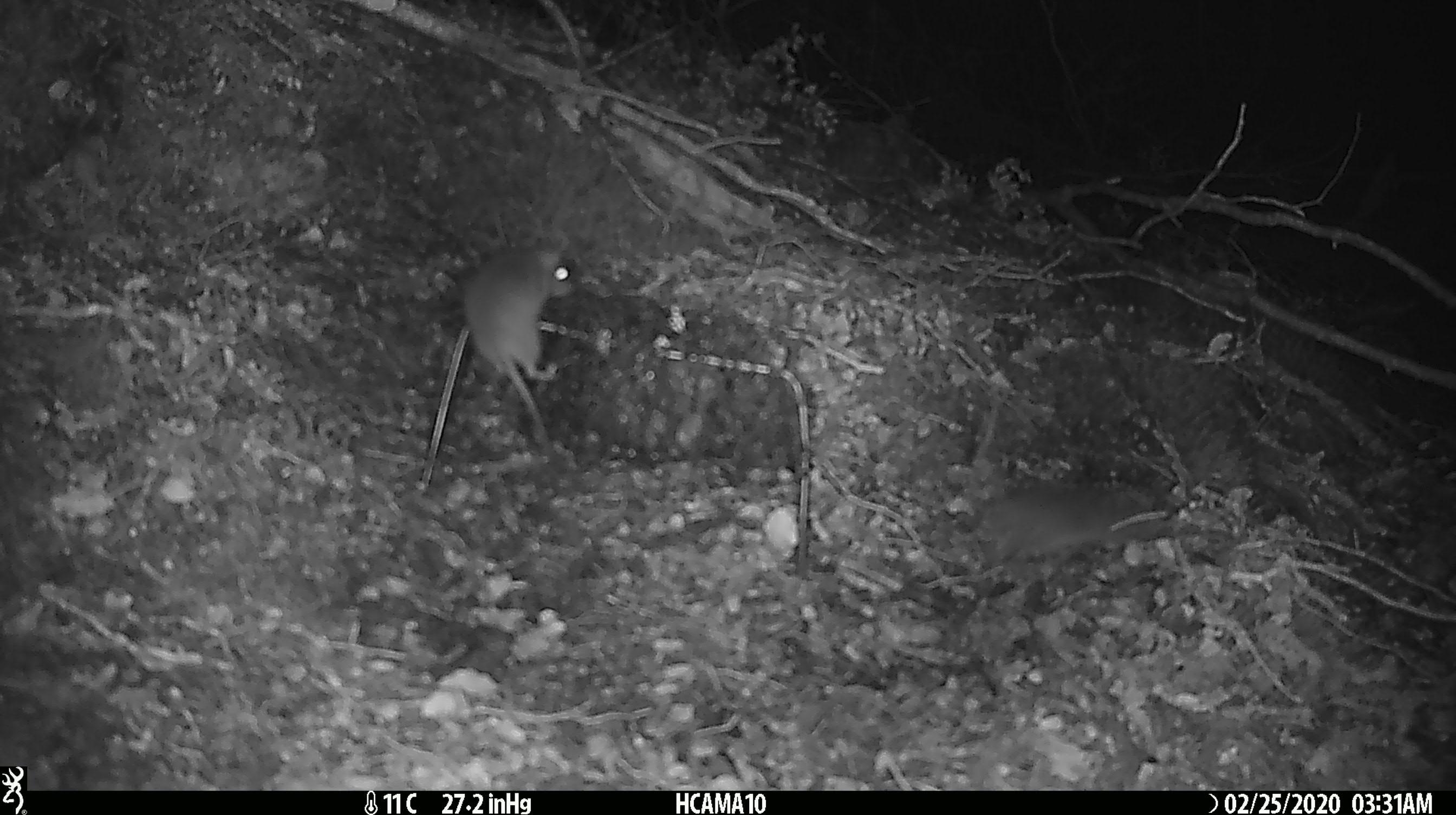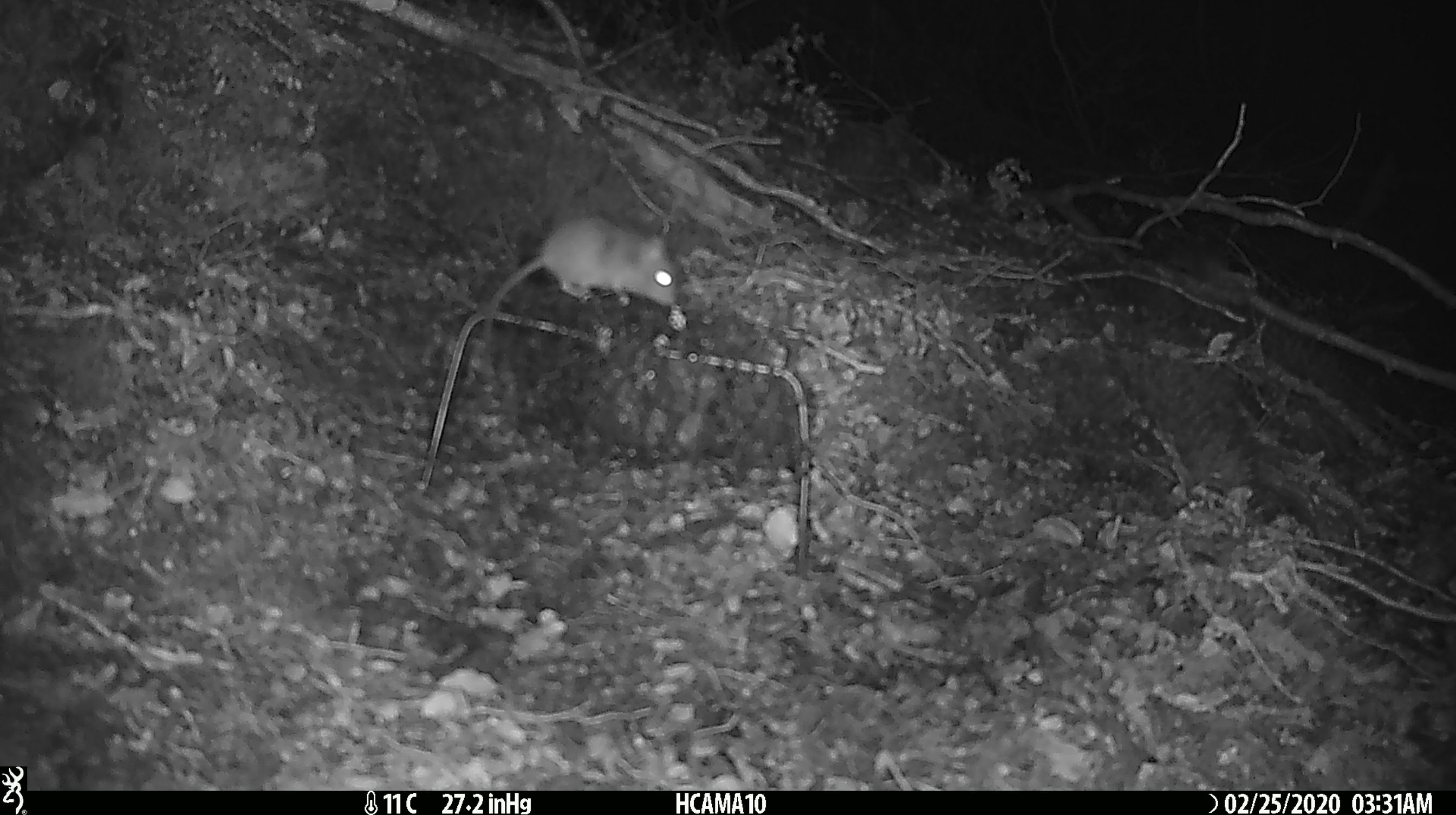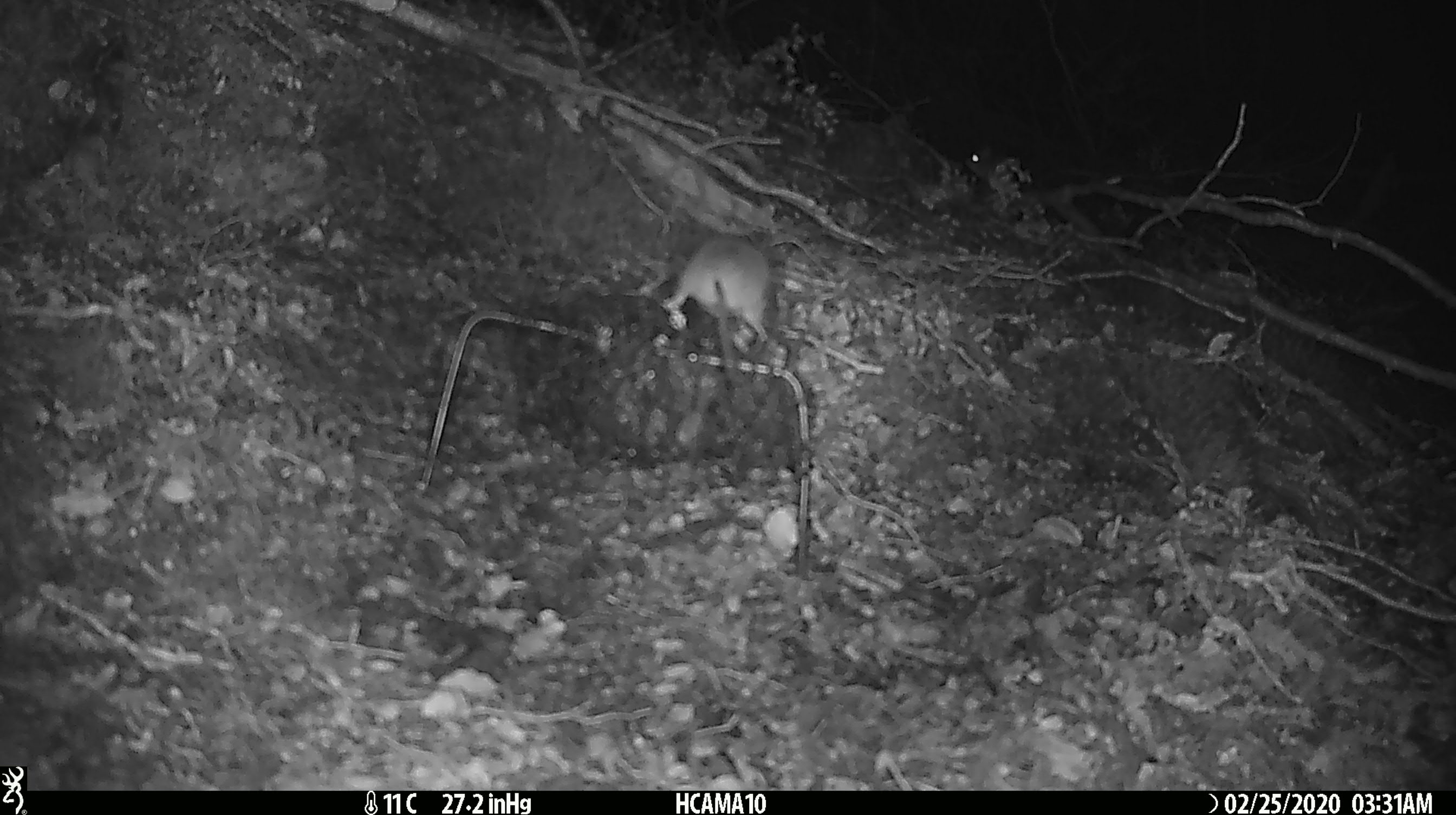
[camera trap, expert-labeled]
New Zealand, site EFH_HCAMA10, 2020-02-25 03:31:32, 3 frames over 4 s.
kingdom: Animalia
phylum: Chordata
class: Mammalia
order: Rodentia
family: Muridae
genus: Mus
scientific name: Mus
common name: mouse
Mouse (Mus).